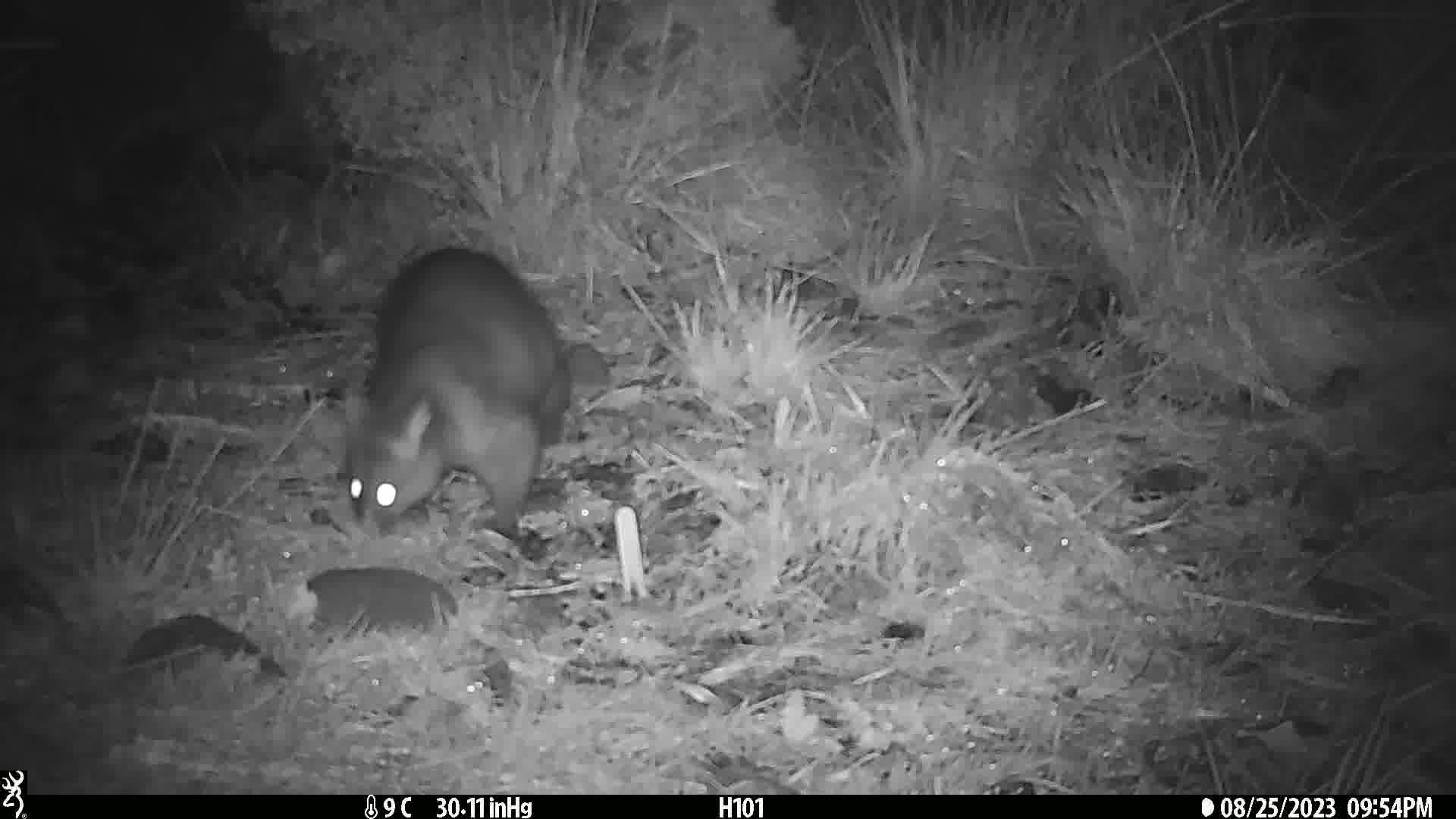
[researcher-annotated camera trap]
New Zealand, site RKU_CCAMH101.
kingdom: Animalia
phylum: Chordata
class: Mammalia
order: Diprotodontia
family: Phalangeridae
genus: Trichosurus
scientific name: Trichosurus vulpecula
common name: common brushtail possum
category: possum